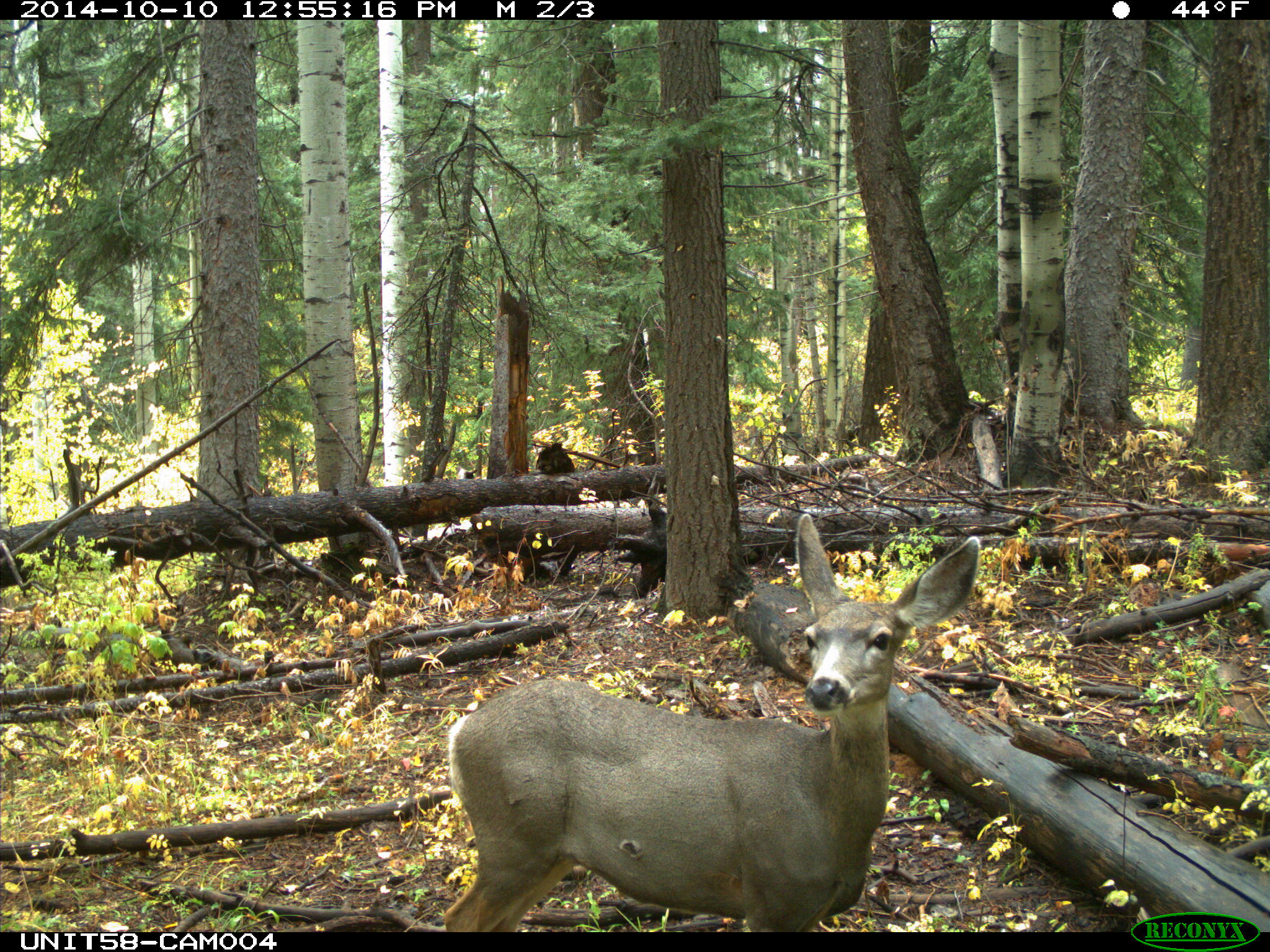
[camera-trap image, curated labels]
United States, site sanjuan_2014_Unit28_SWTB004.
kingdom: Animalia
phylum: Chordata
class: Mammalia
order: Artiodactyla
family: Cervidae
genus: Odocoileus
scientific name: Odocoileus hemionus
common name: mule deer